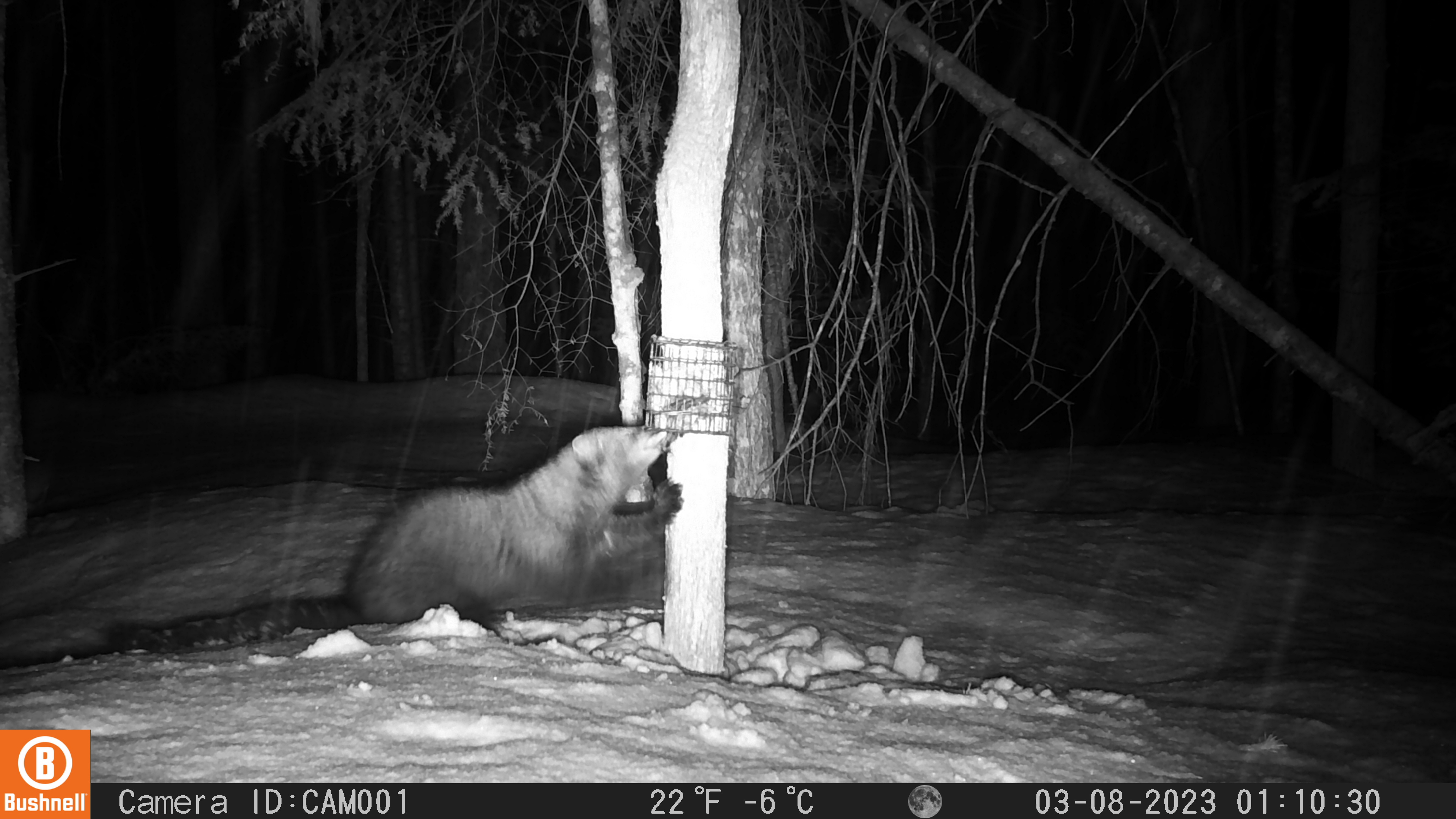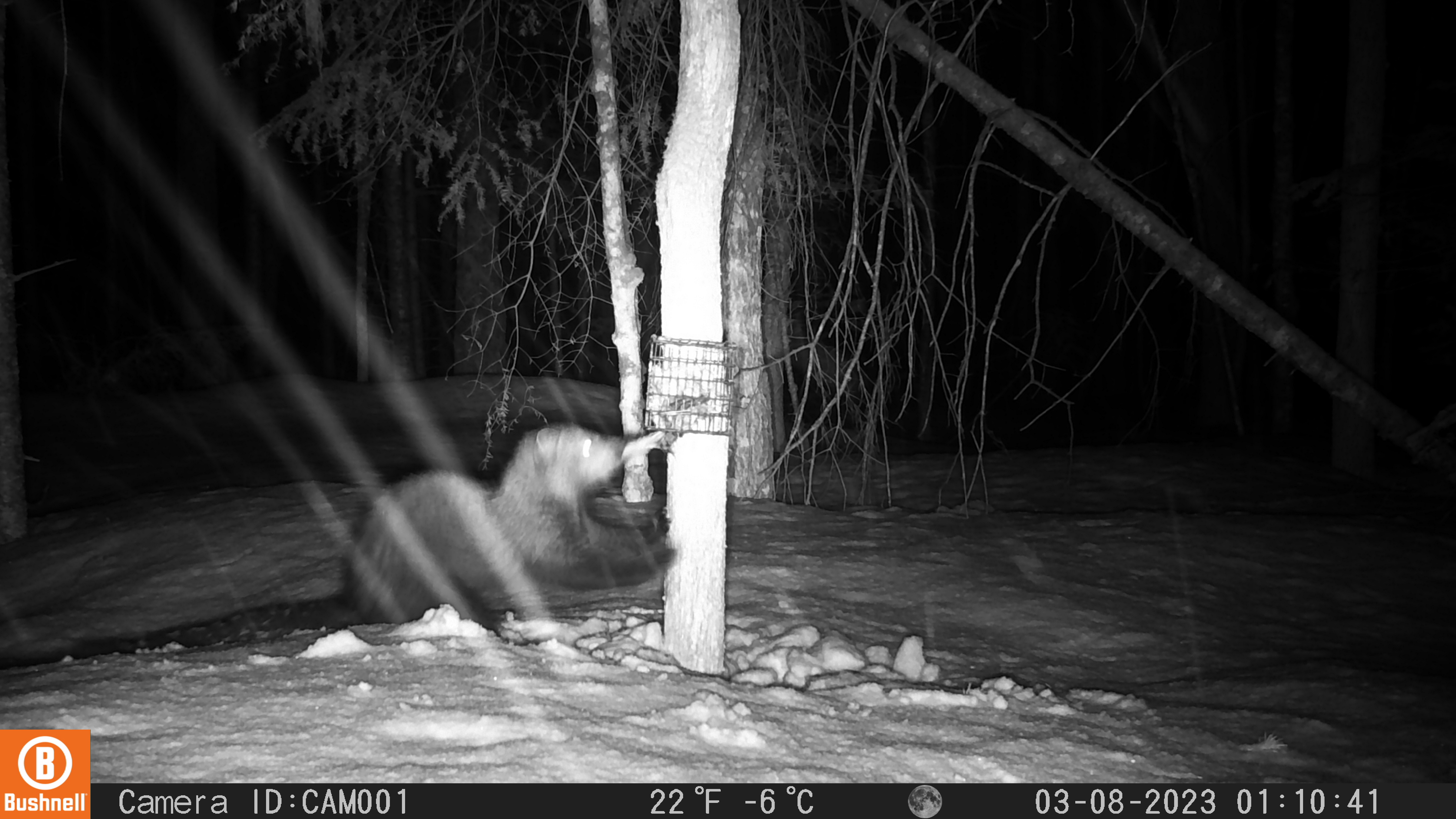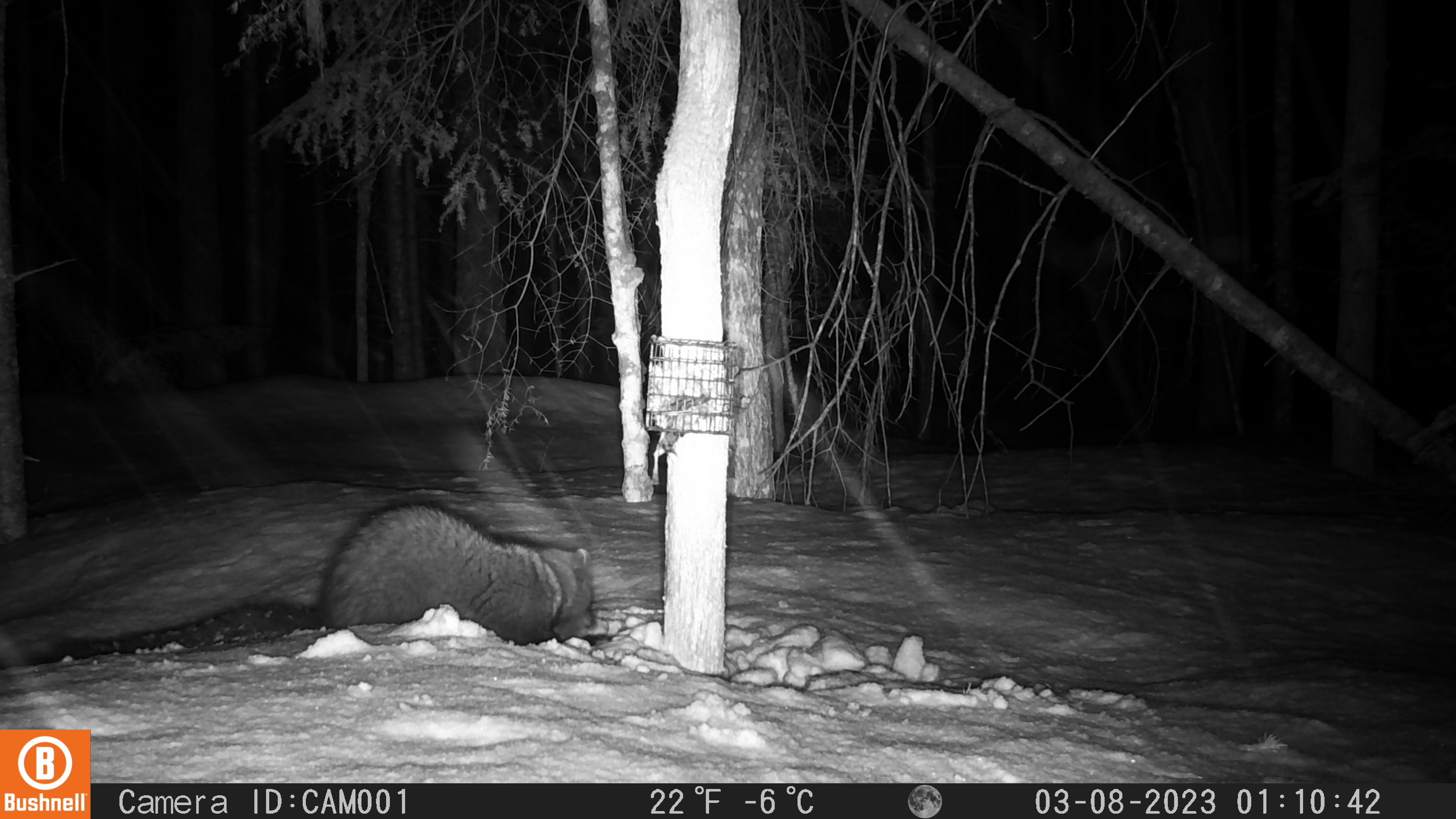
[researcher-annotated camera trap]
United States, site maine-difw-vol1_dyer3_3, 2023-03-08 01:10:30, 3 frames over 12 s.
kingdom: Animalia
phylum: Chordata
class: Mammalia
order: Carnivora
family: Mustelidae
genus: Pekania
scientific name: Pekania pennanti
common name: fisher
Fisher (Pekania pennanti).